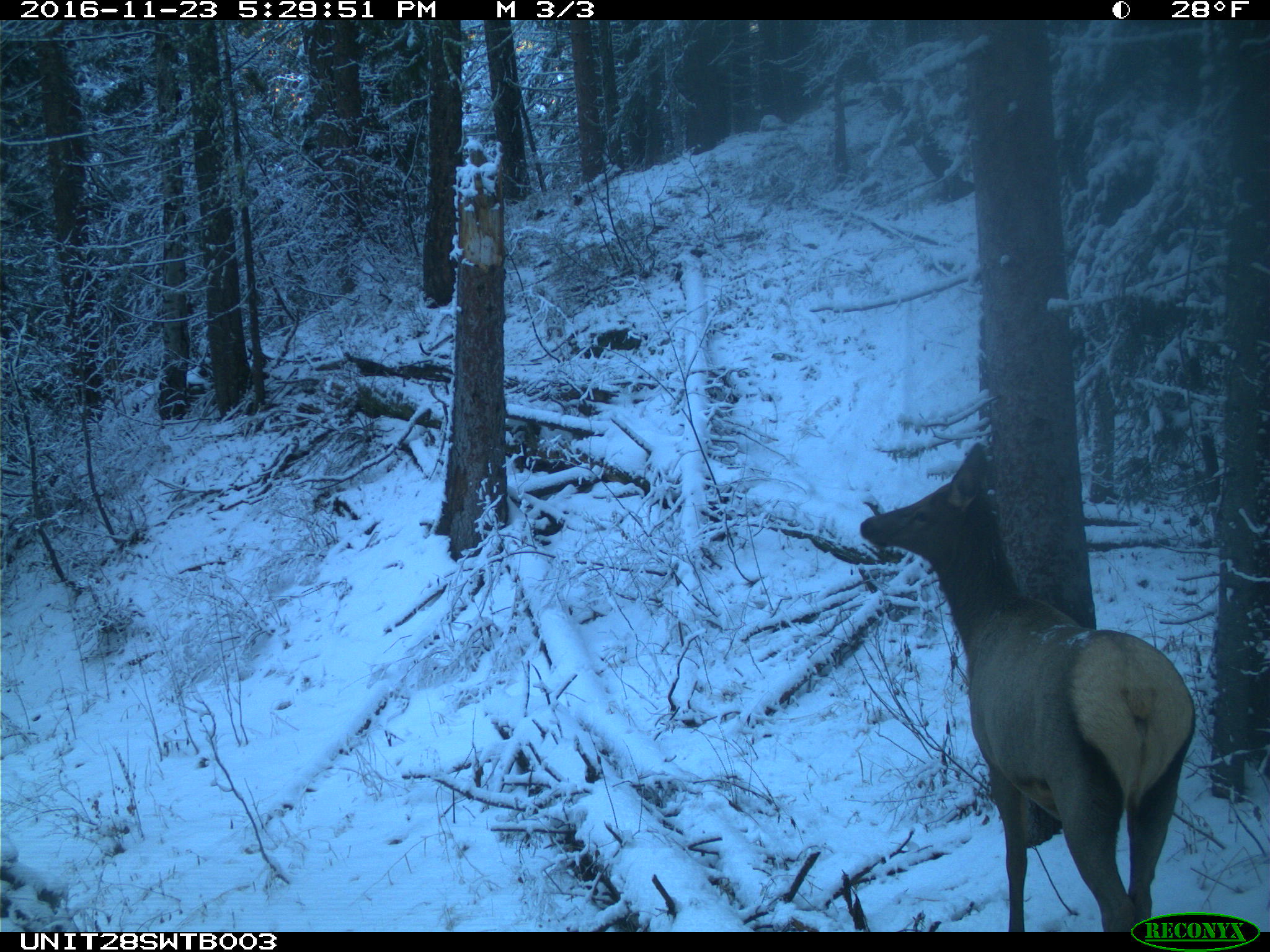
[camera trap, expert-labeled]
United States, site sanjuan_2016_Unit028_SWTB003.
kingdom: Animalia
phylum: Chordata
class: Mammalia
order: Artiodactyla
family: Cervidae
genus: Cervus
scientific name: Cervus elaphus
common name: red deer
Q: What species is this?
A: Cervus elaphus (red deer).